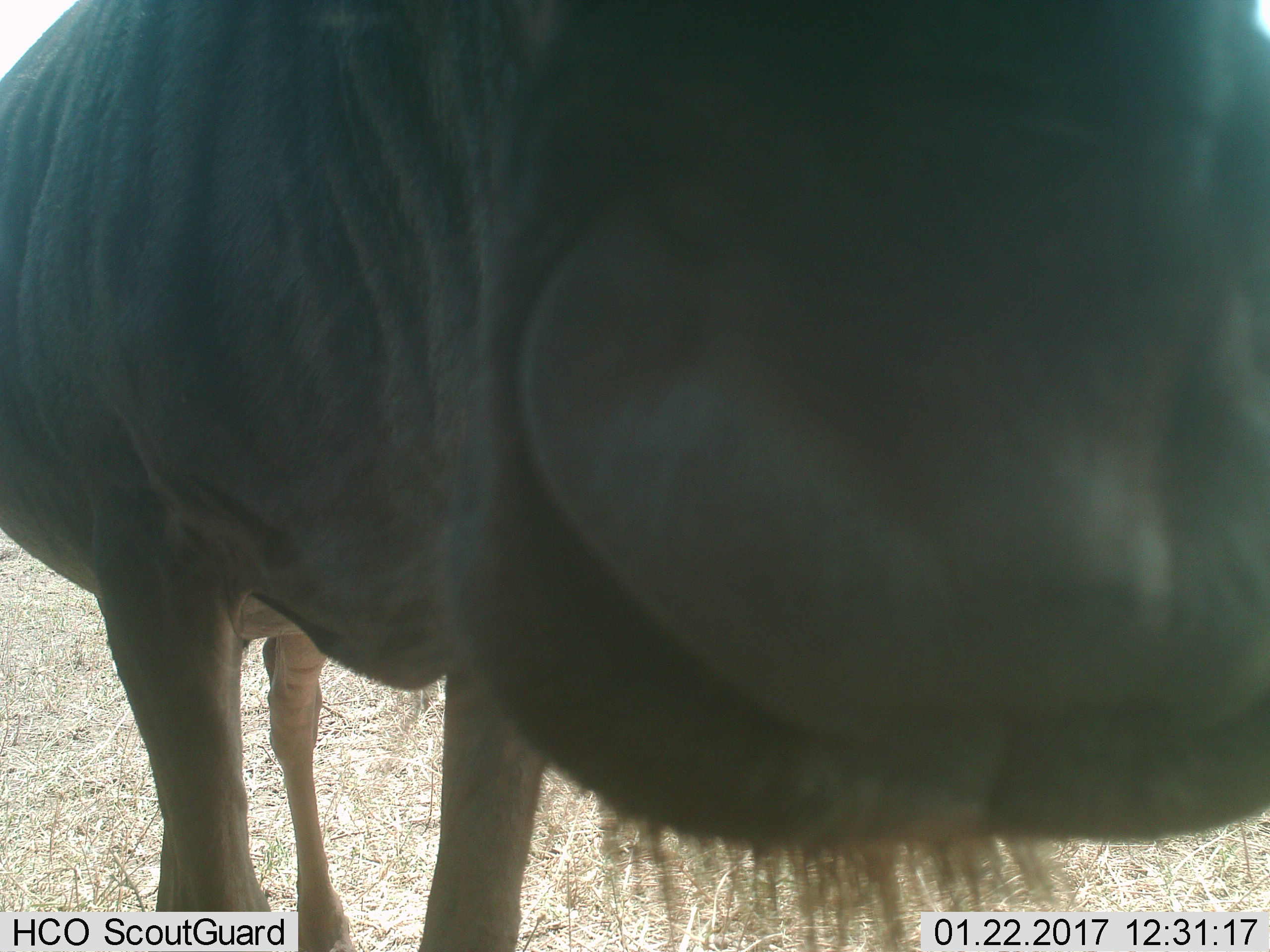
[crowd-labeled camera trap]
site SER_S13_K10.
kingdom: Animalia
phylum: Chordata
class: Mammalia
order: Artiodactyla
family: Bovidae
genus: Connochaetes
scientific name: Connochaetes taurinus taurinus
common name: blue wildebeest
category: wildebeestblue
Wildebeestblue (blue wildebeest) (Connochaetes taurinus taurinus), count 1. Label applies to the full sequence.